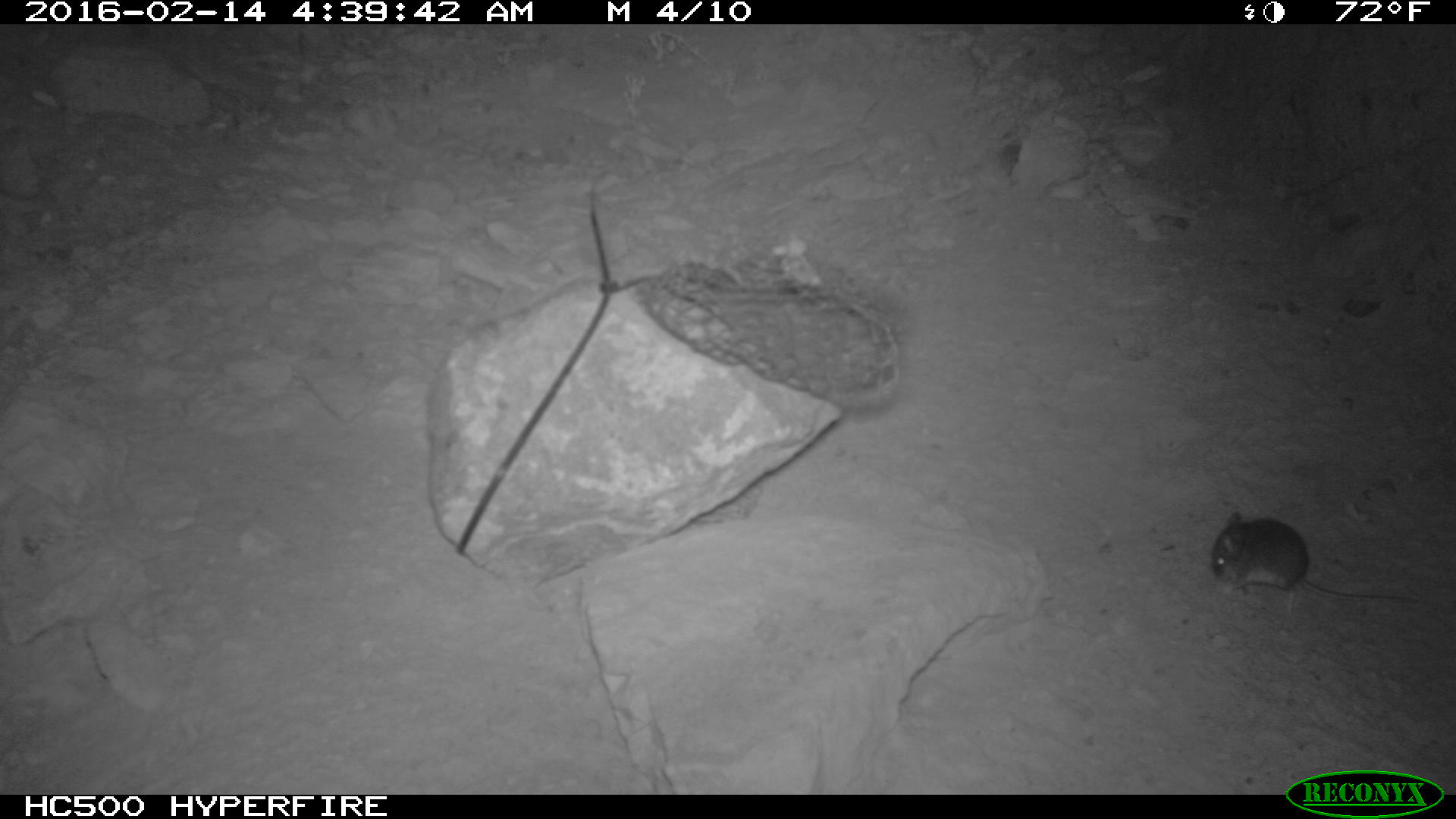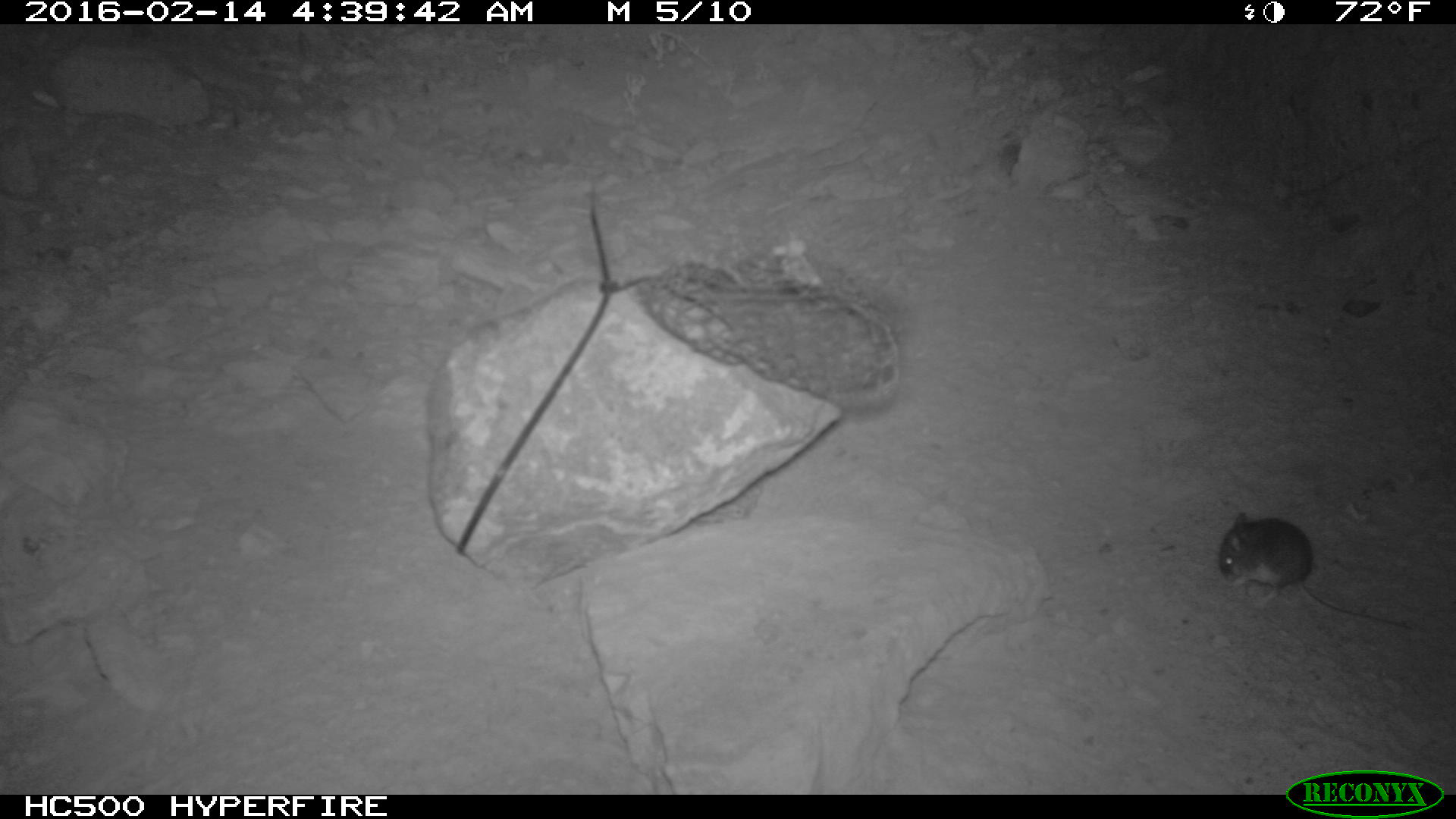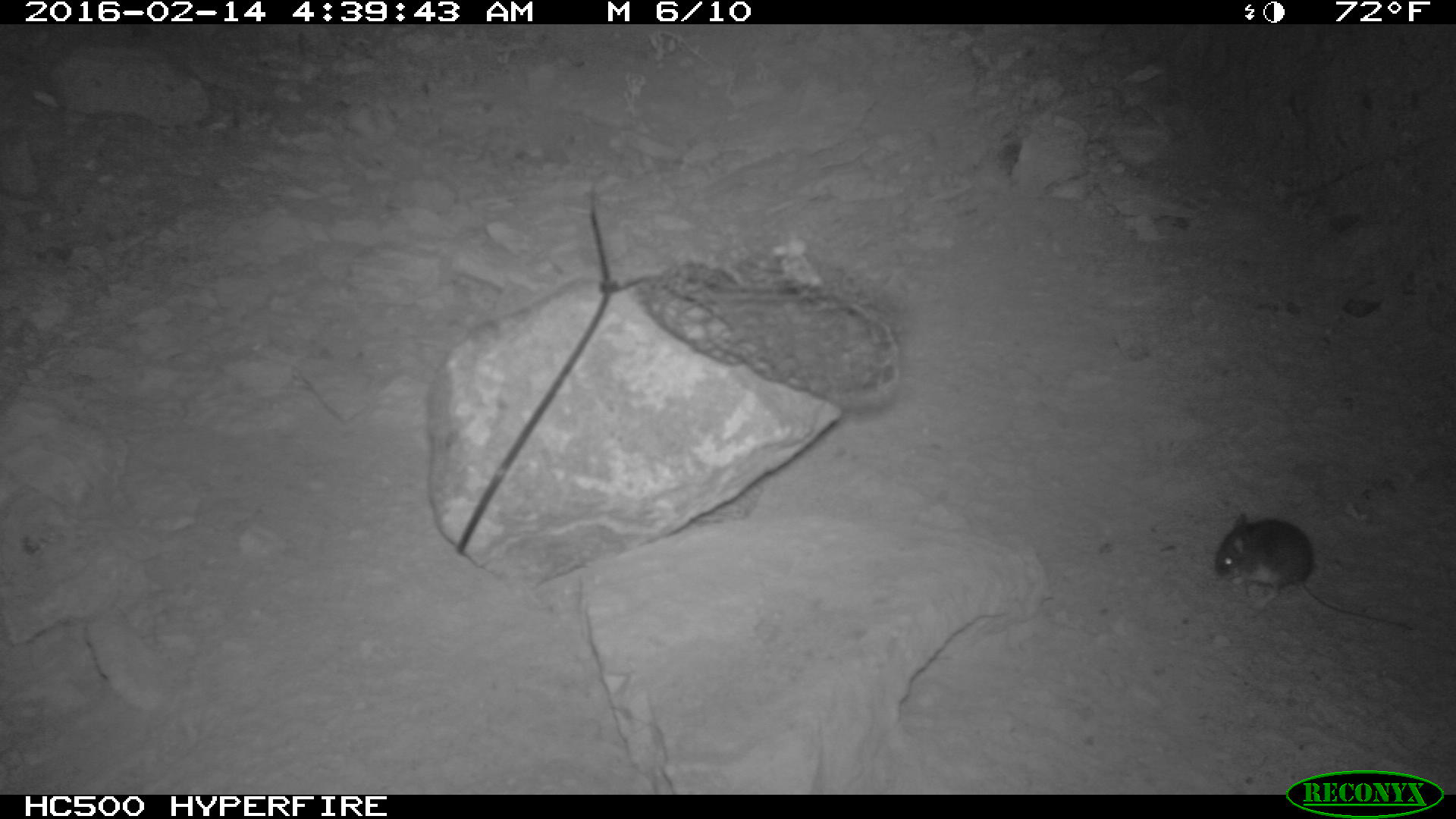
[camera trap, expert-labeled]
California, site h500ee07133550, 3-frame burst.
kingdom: Animalia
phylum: Chordata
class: Mammalia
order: Rodentia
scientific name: Rodentia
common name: rodent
Rodent (Rodentia).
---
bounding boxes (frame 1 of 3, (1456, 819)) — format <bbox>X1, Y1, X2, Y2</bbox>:
rodent: <bbox>1210, 510, 1426, 612</bbox>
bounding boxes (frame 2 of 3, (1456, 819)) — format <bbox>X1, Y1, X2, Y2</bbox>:
rodent: <bbox>1220, 512, 1412, 629</bbox>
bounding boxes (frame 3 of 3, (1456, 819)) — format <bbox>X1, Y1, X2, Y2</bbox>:
rodent: <bbox>1213, 513, 1417, 632</bbox>